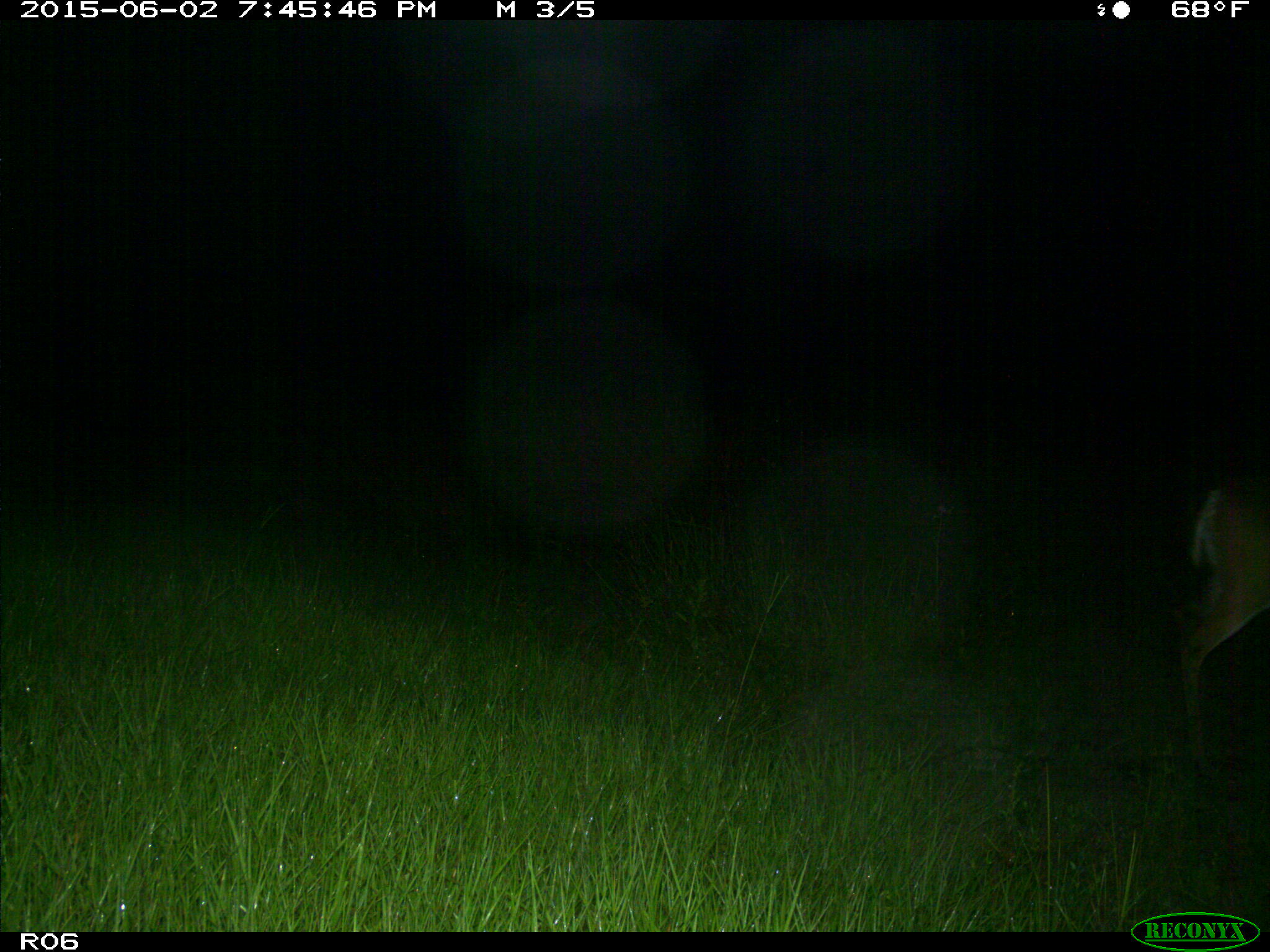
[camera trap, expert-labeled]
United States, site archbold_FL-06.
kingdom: Animalia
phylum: Chordata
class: Mammalia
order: Artiodactyla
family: Cervidae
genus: Odocoileus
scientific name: Odocoileus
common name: deer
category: unidentified deer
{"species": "unidentified deer (deer) (Odocoileus)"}